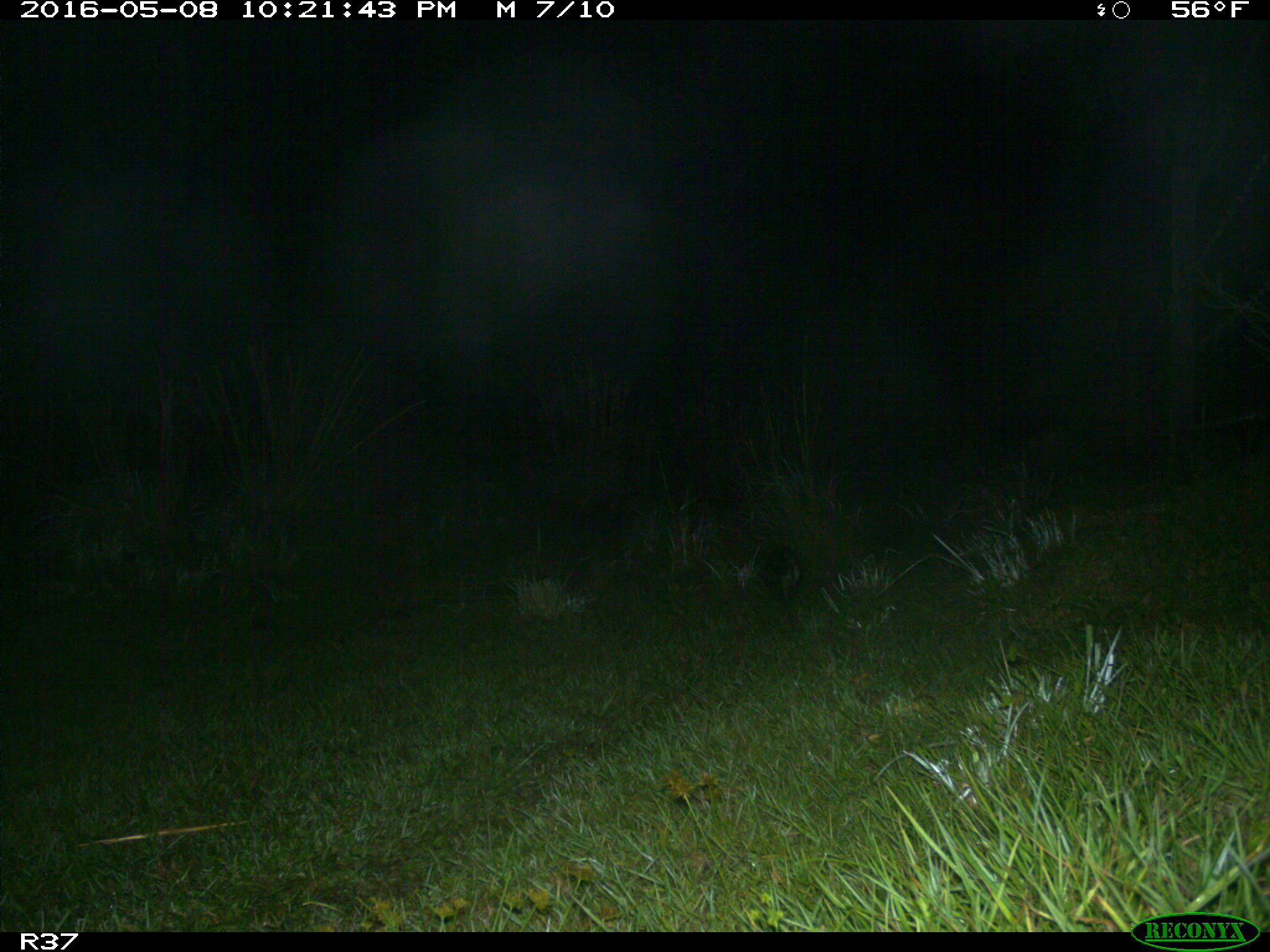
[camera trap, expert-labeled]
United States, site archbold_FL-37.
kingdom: Animalia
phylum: Chordata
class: Mammalia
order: Didelphimorphia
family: Didelphidae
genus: Didelphis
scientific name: Didelphis virginiana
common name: virginia opossum